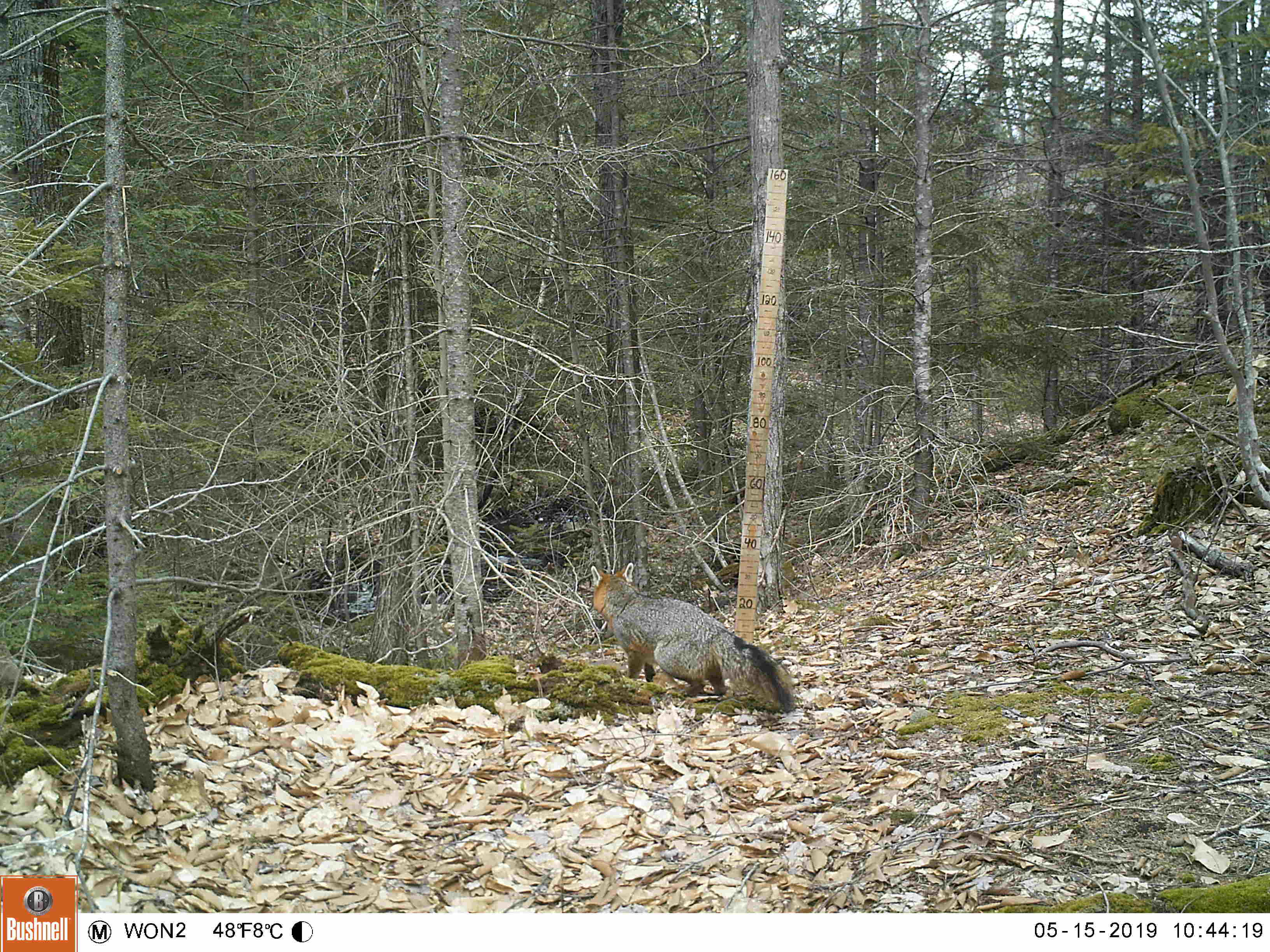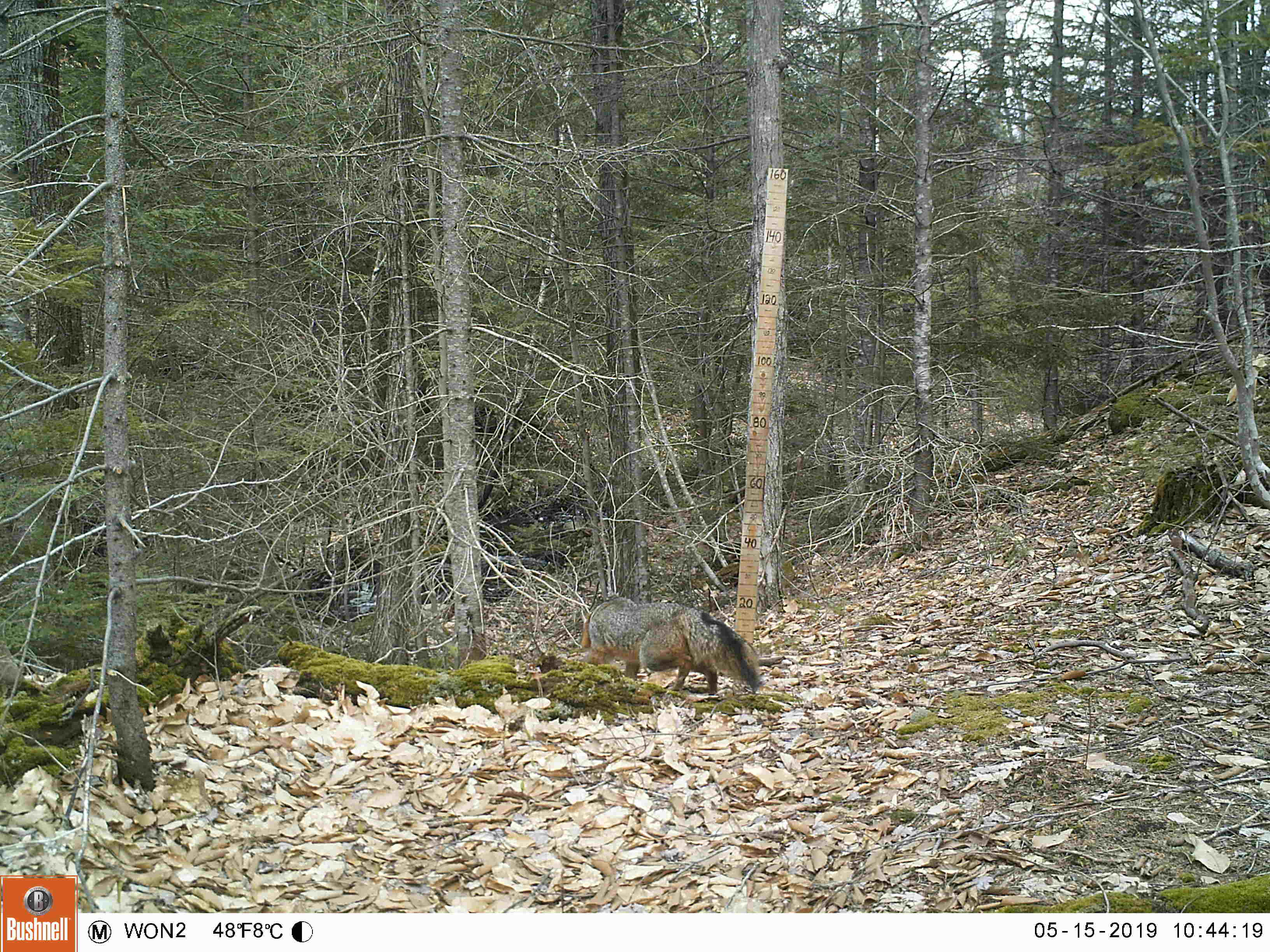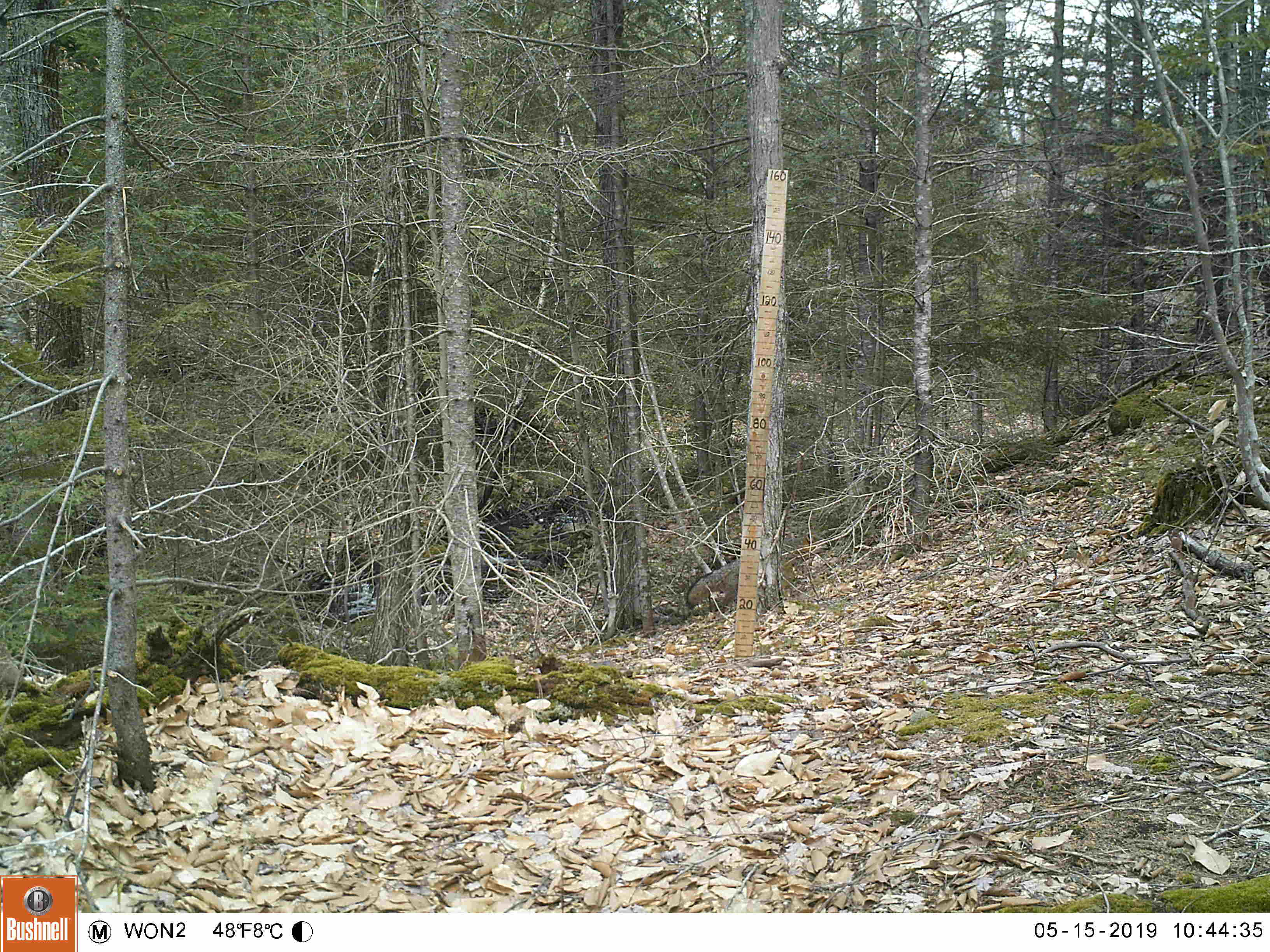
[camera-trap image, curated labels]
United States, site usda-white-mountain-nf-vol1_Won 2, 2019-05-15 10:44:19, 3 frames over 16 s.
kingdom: Animalia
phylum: Chordata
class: Mammalia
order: Carnivora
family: Canidae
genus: Urocyon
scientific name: Urocyon cinereoargenteus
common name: gray fox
Gray fox (Urocyon cinereoargenteus).